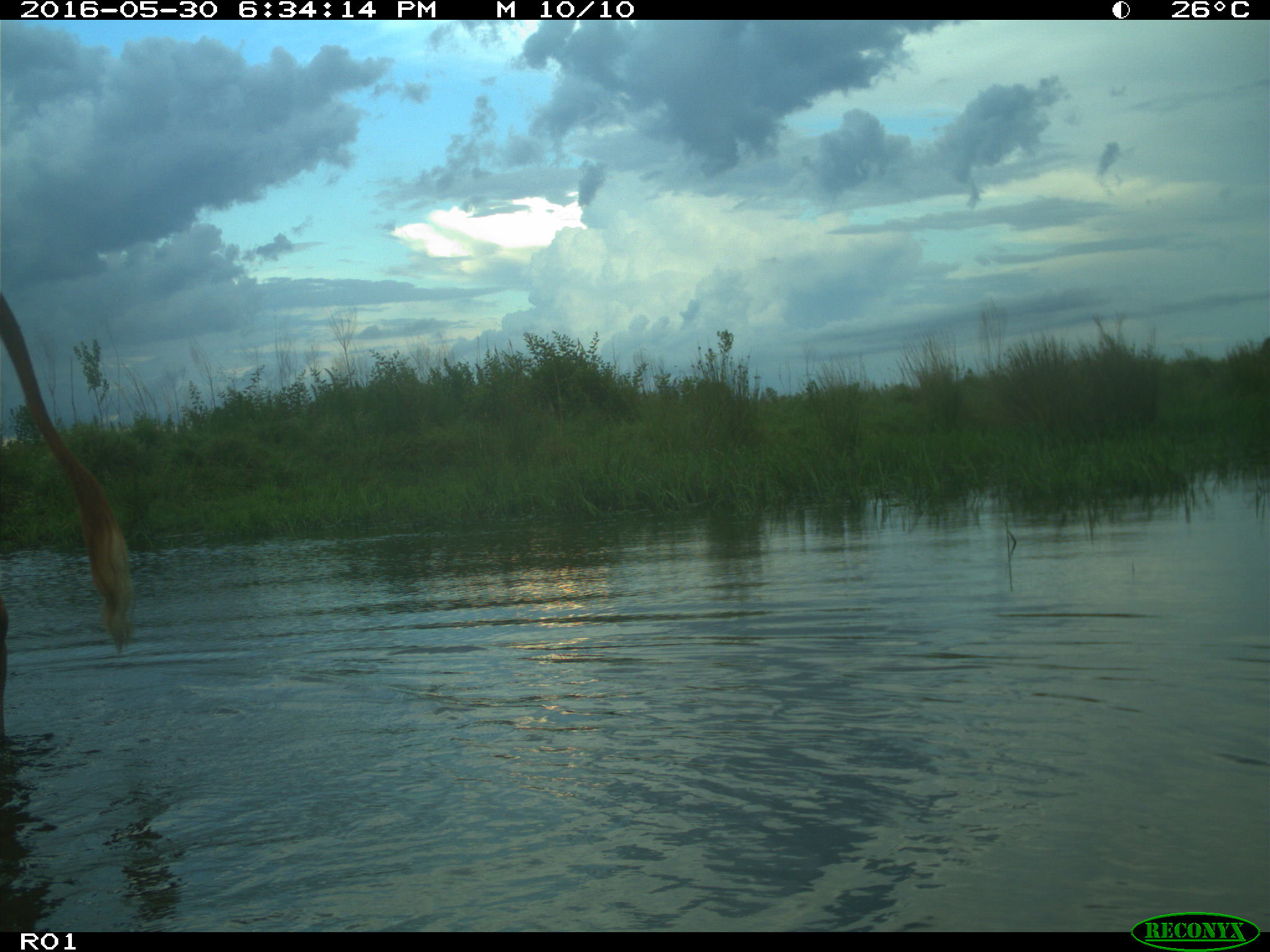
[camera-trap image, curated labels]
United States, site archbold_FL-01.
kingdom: Animalia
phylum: Chordata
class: Mammalia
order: Artiodactyla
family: Bovidae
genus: Bos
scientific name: Bos taurus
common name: domestic cow